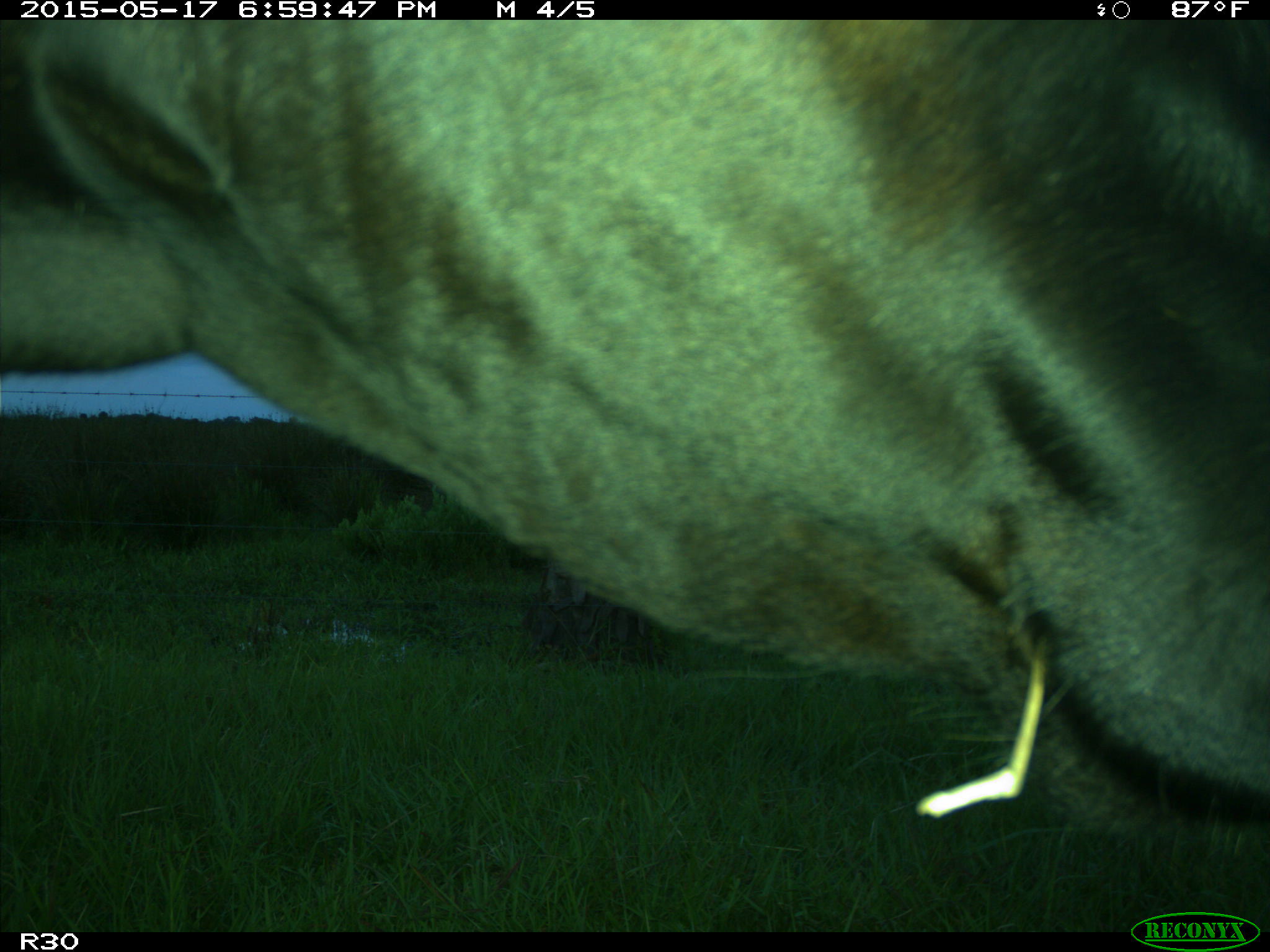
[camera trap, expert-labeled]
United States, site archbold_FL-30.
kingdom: Animalia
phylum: Chordata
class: Mammalia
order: Artiodactyla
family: Bovidae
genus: Bos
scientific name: Bos taurus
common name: domestic cow